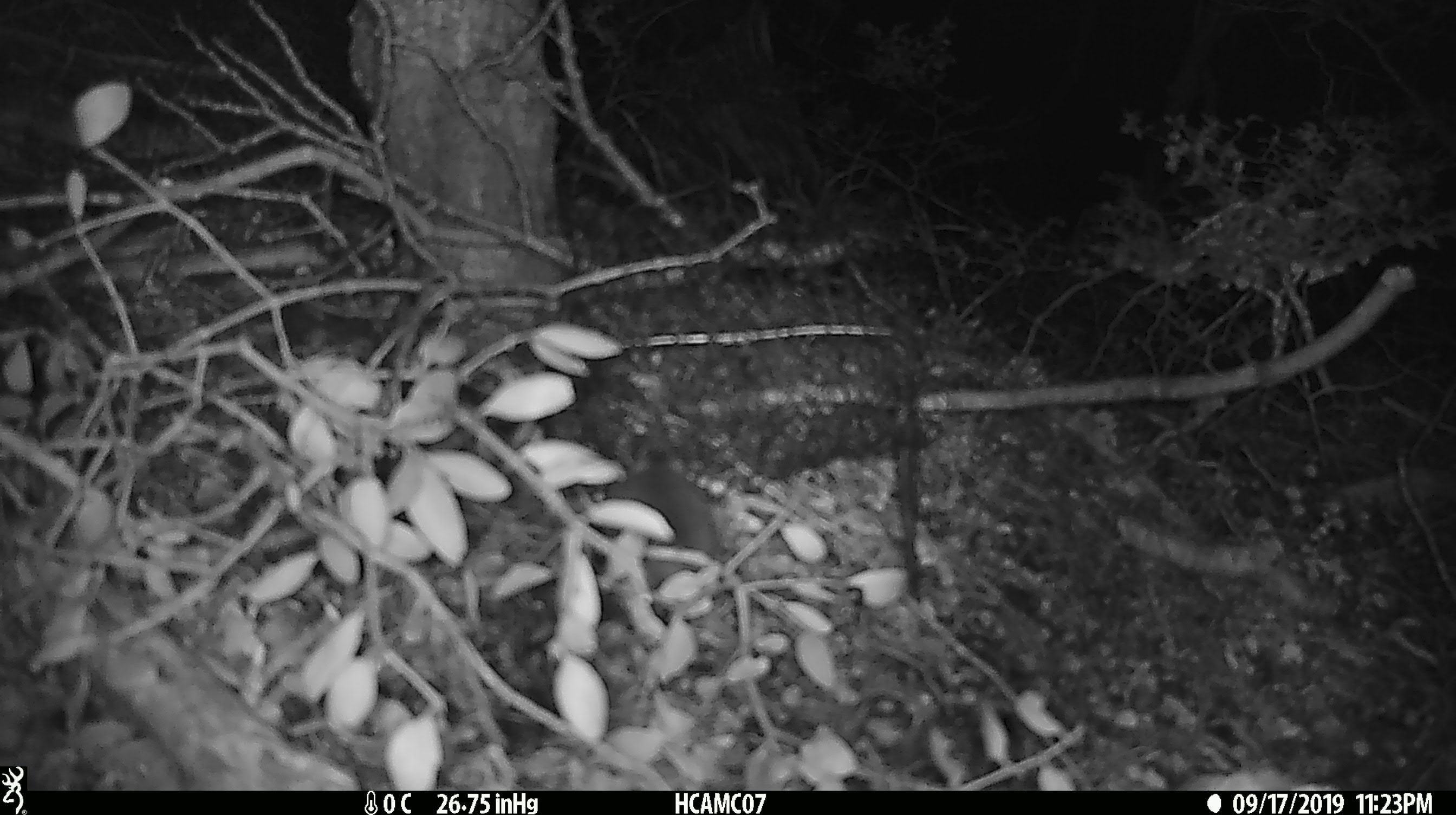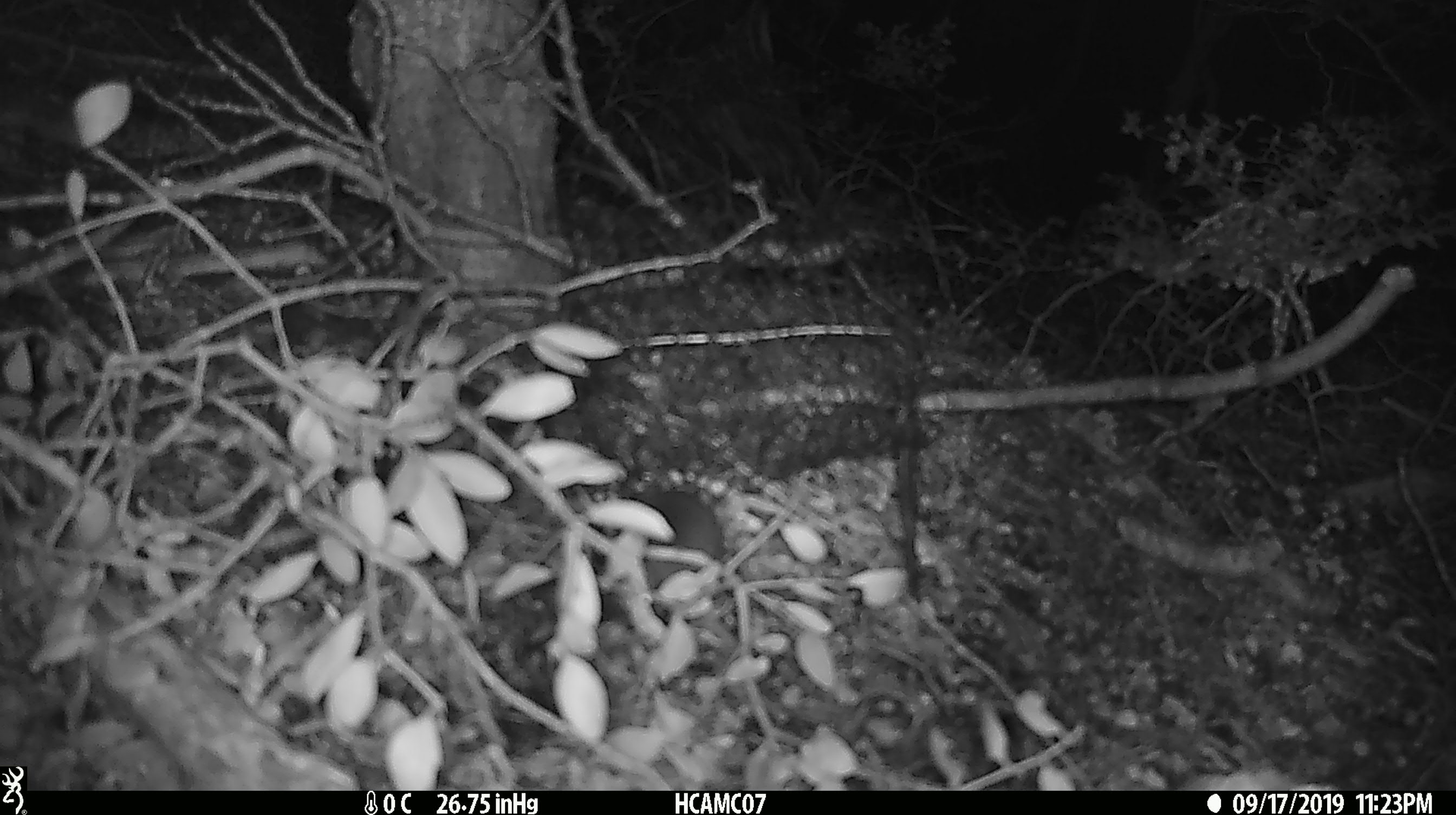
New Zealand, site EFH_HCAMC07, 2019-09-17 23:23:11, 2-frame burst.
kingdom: Animalia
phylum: Chordata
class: Mammalia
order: Rodentia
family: Muridae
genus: Mus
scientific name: Mus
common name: mouse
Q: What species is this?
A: Mouse (Mus).